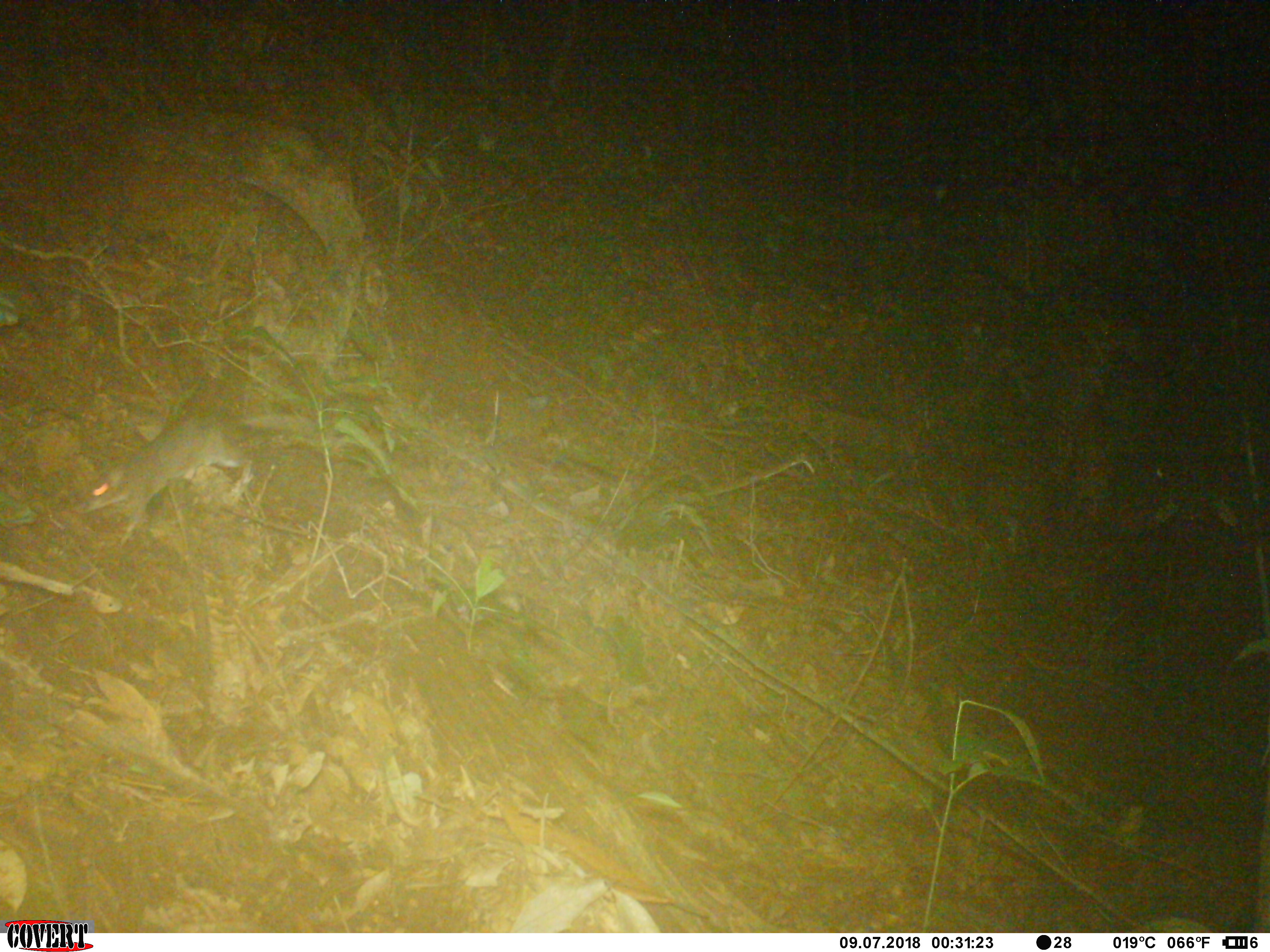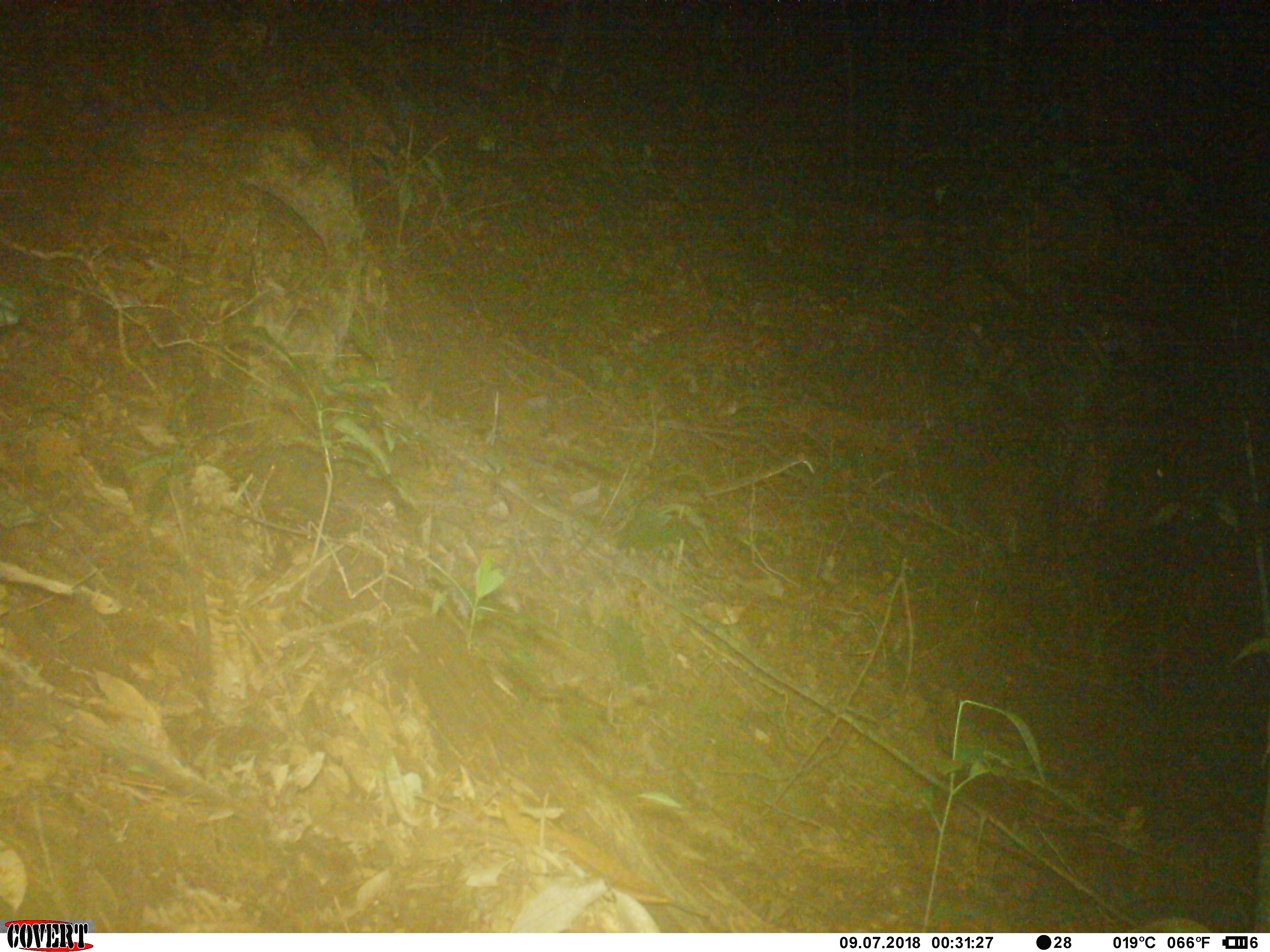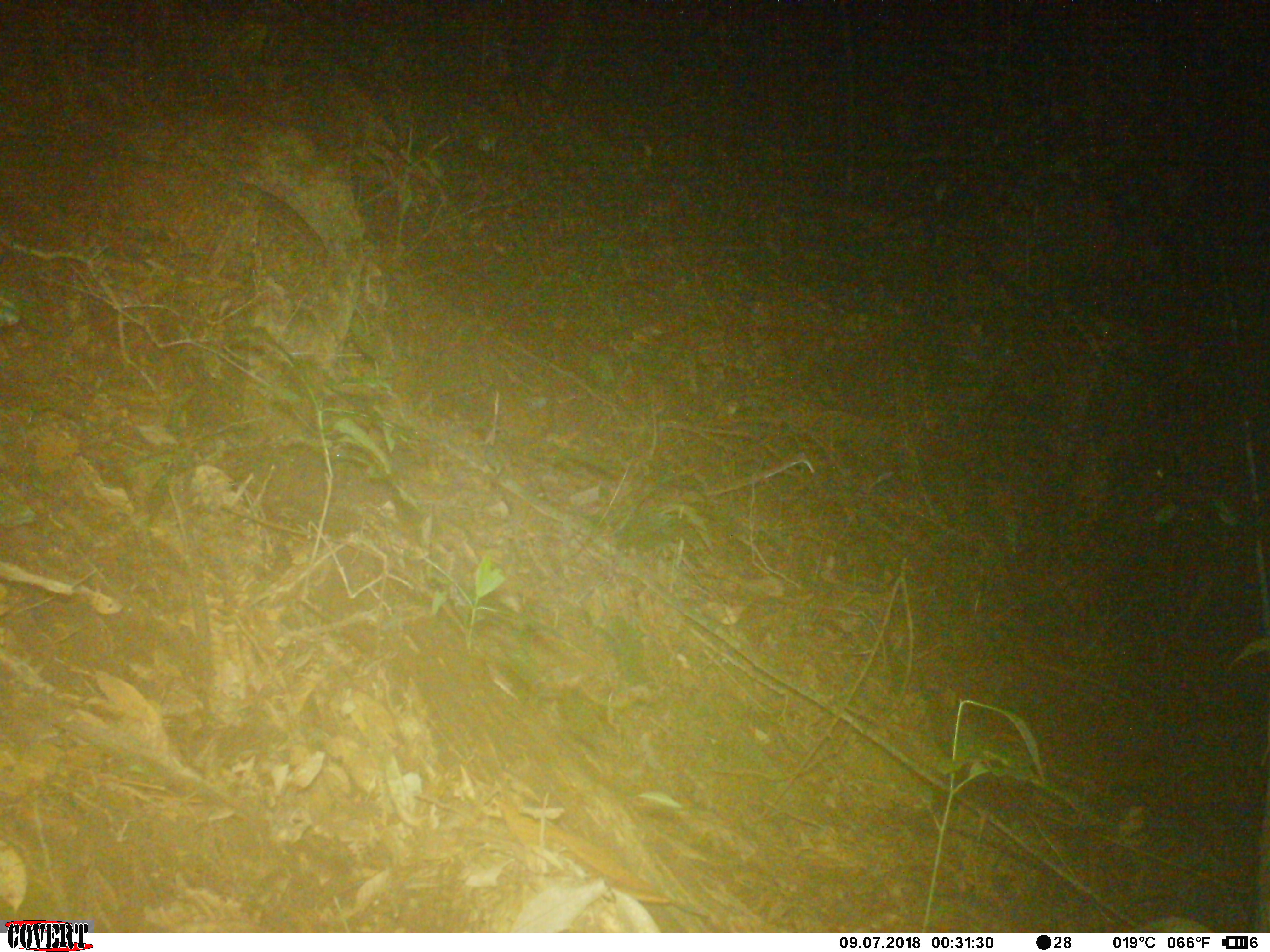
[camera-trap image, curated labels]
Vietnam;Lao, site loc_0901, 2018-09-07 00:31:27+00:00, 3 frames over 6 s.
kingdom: Animalia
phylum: Chordata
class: Mammalia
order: Rodentia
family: Muridae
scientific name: Muridae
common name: old-world mice and rats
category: unidentified murid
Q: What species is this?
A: Unidentified murid (old-world mice and rats) (Muridae).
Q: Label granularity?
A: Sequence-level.